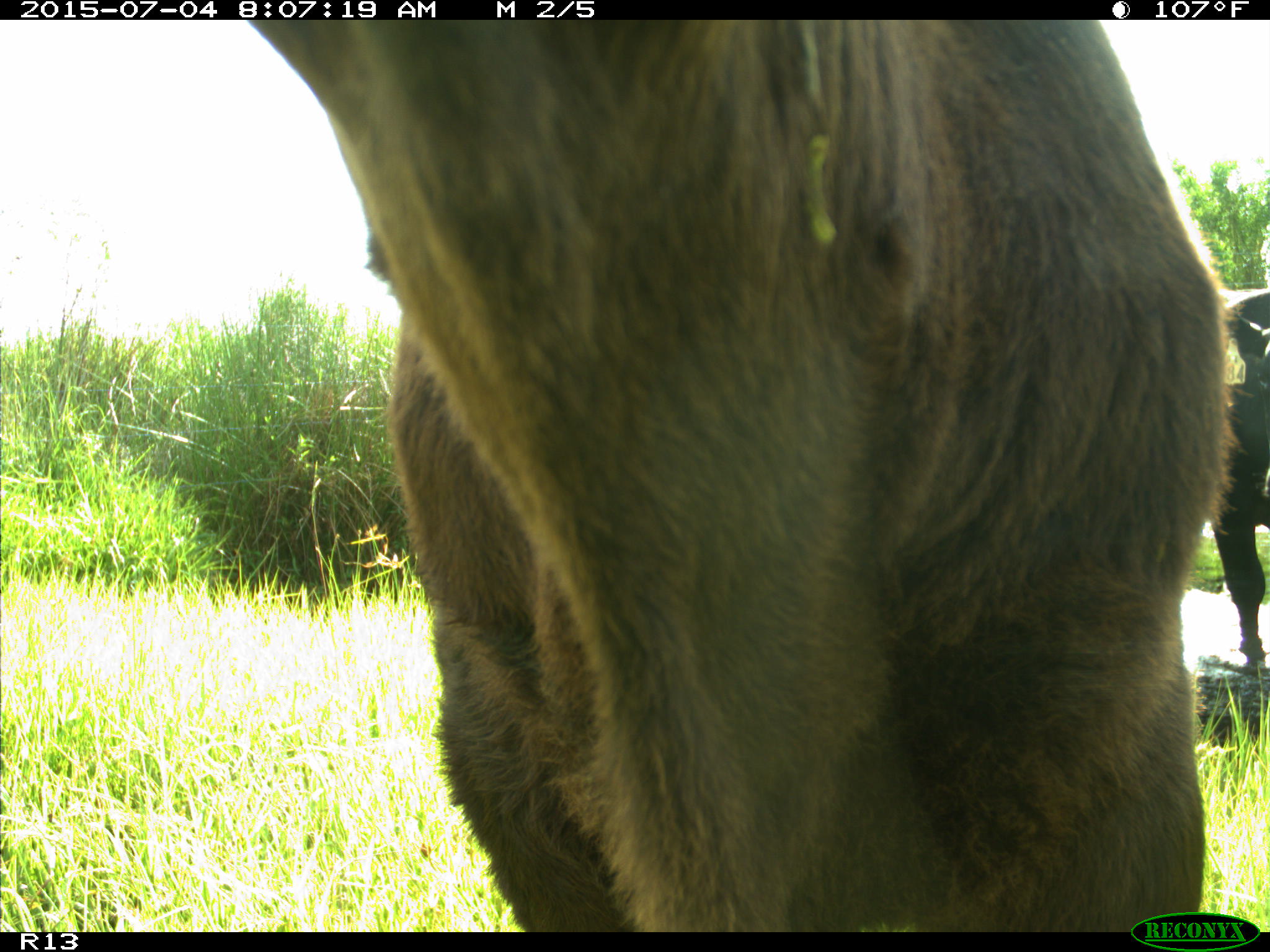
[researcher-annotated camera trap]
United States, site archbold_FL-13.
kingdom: Animalia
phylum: Chordata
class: Mammalia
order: Artiodactyla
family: Bovidae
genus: Bos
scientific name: Bos taurus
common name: domestic cow